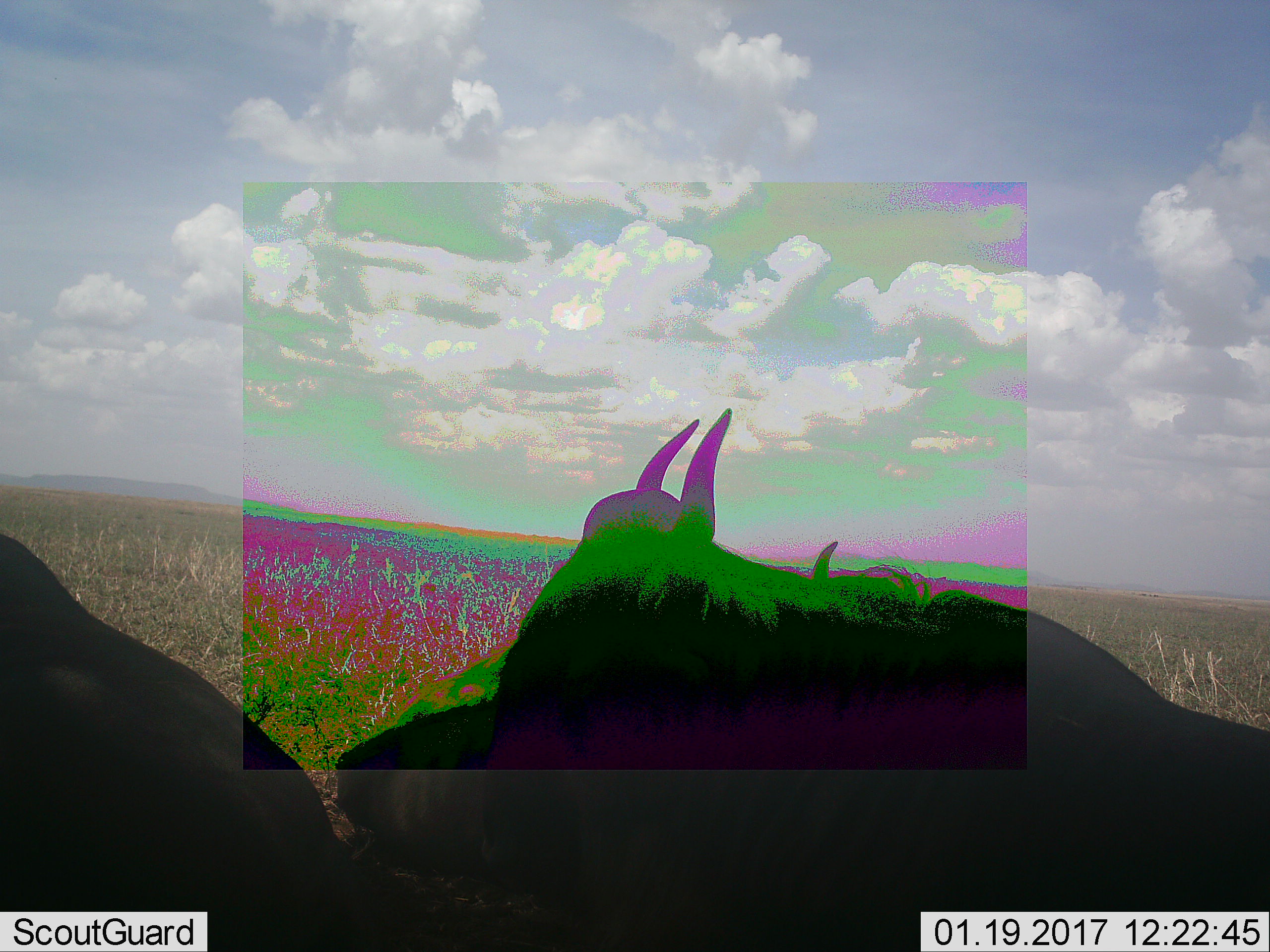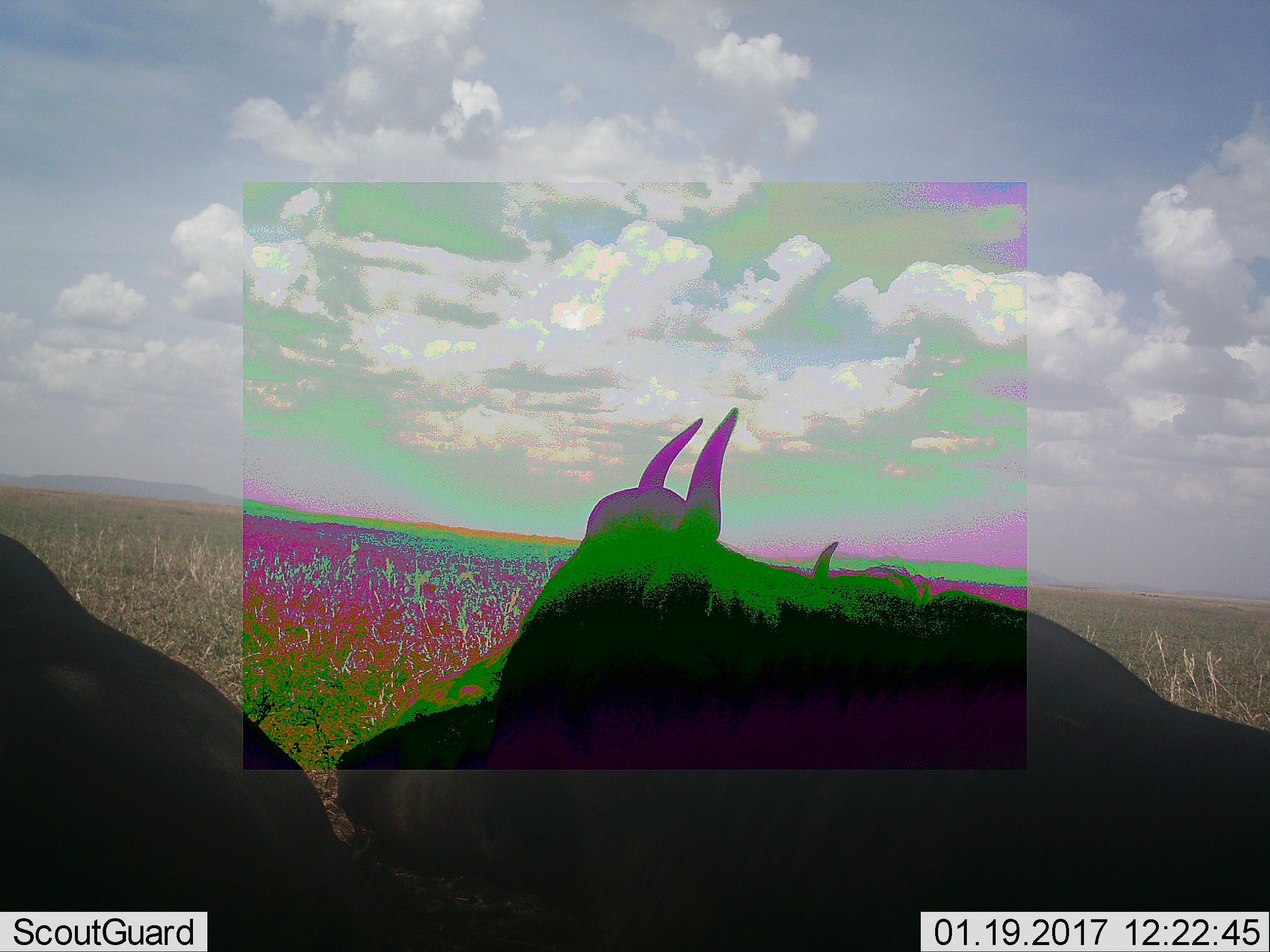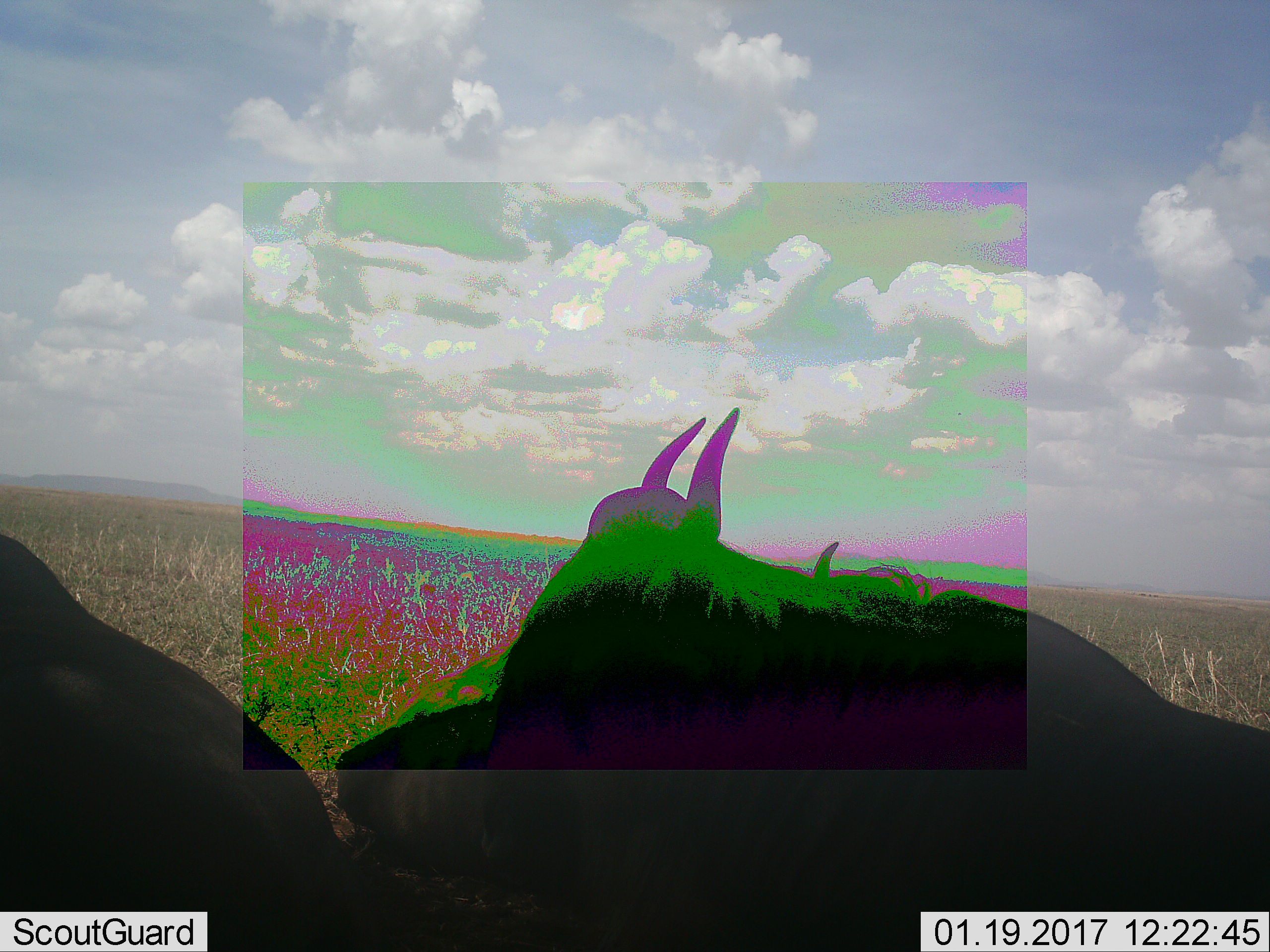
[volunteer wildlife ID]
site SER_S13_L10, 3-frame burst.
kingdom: Animalia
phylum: Chordata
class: Mammalia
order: Artiodactyla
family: Bovidae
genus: Connochaetes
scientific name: Connochaetes taurinus taurinus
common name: blue wildebeest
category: wildebeestblue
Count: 3.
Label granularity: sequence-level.